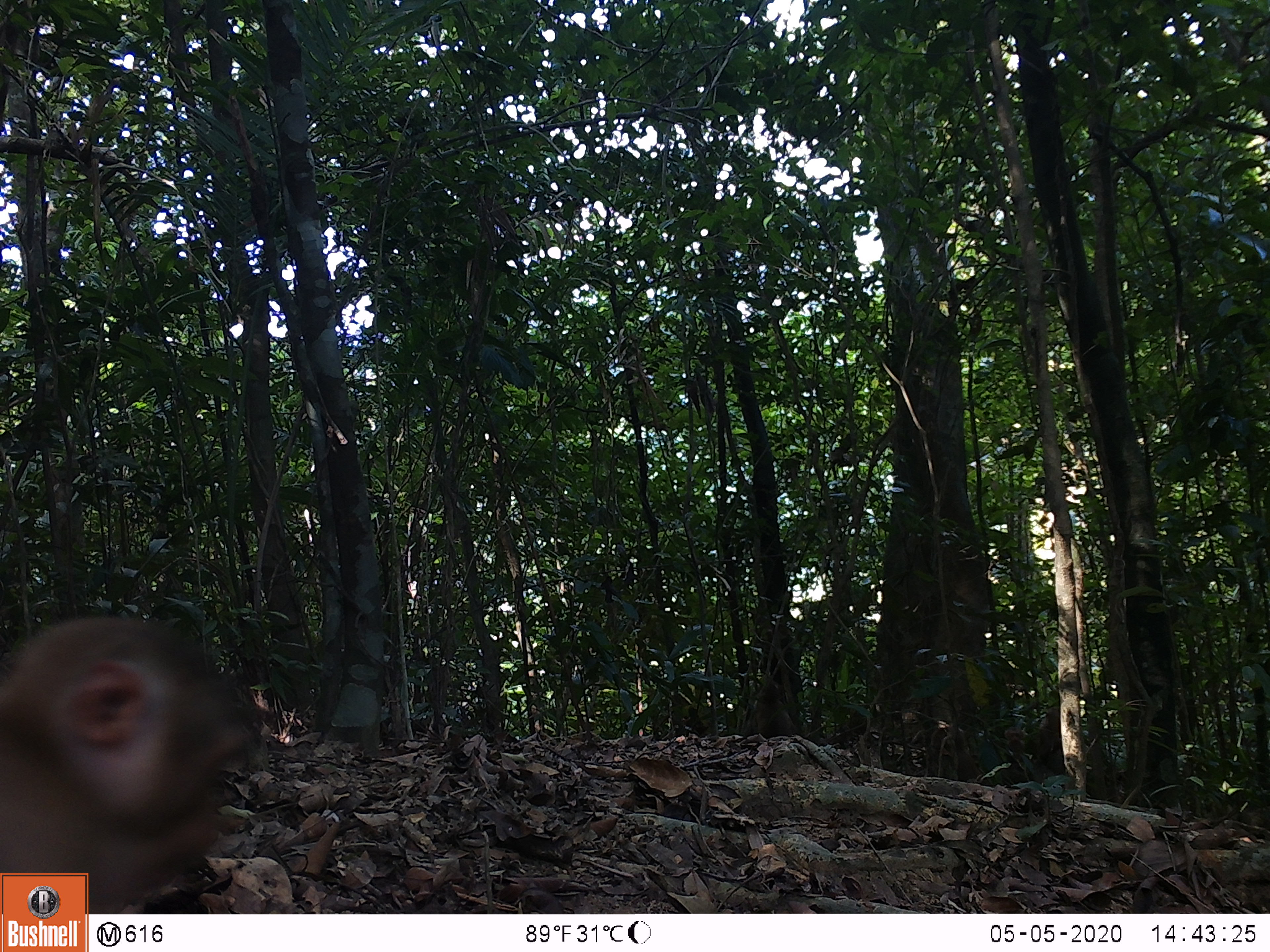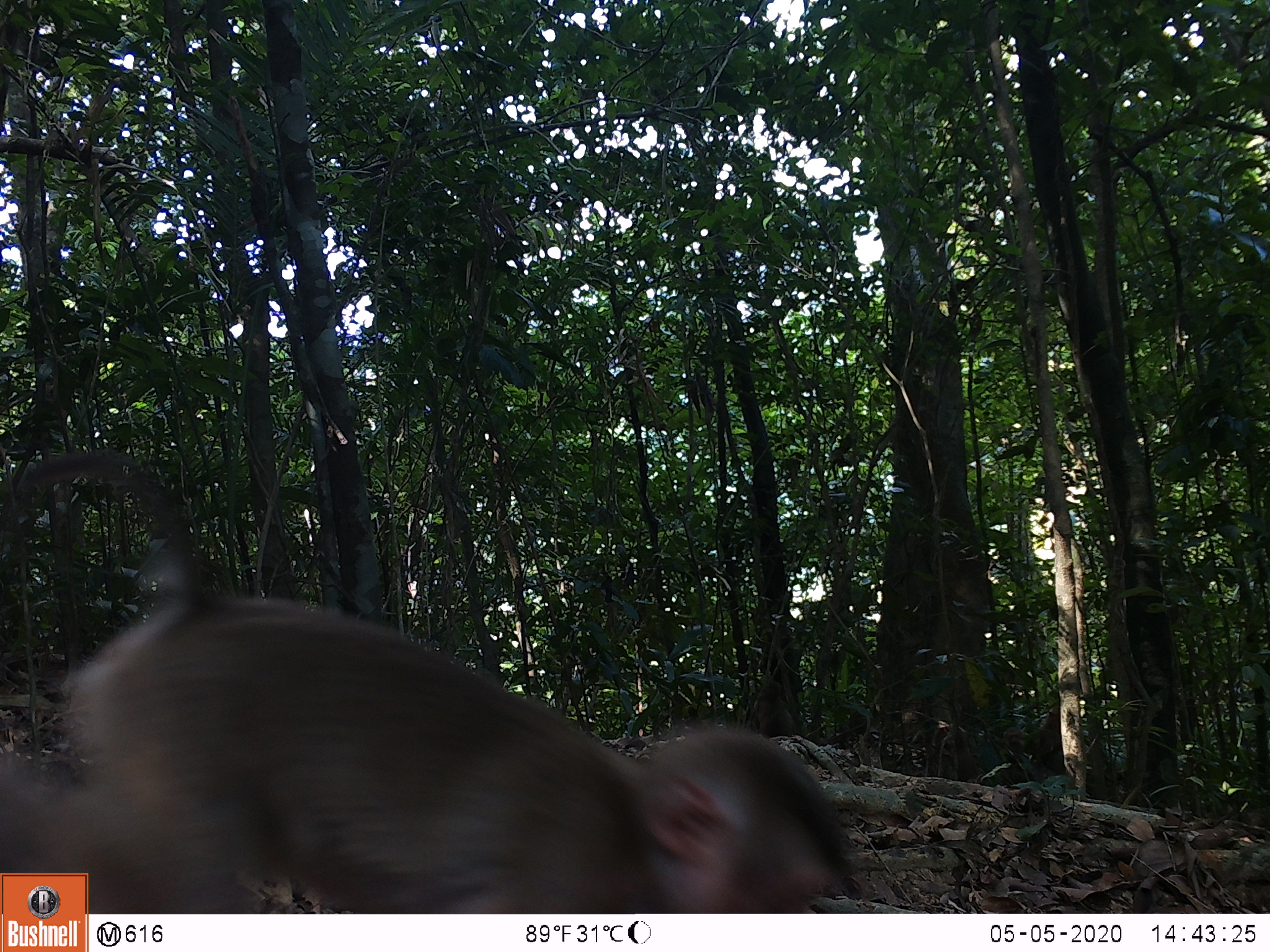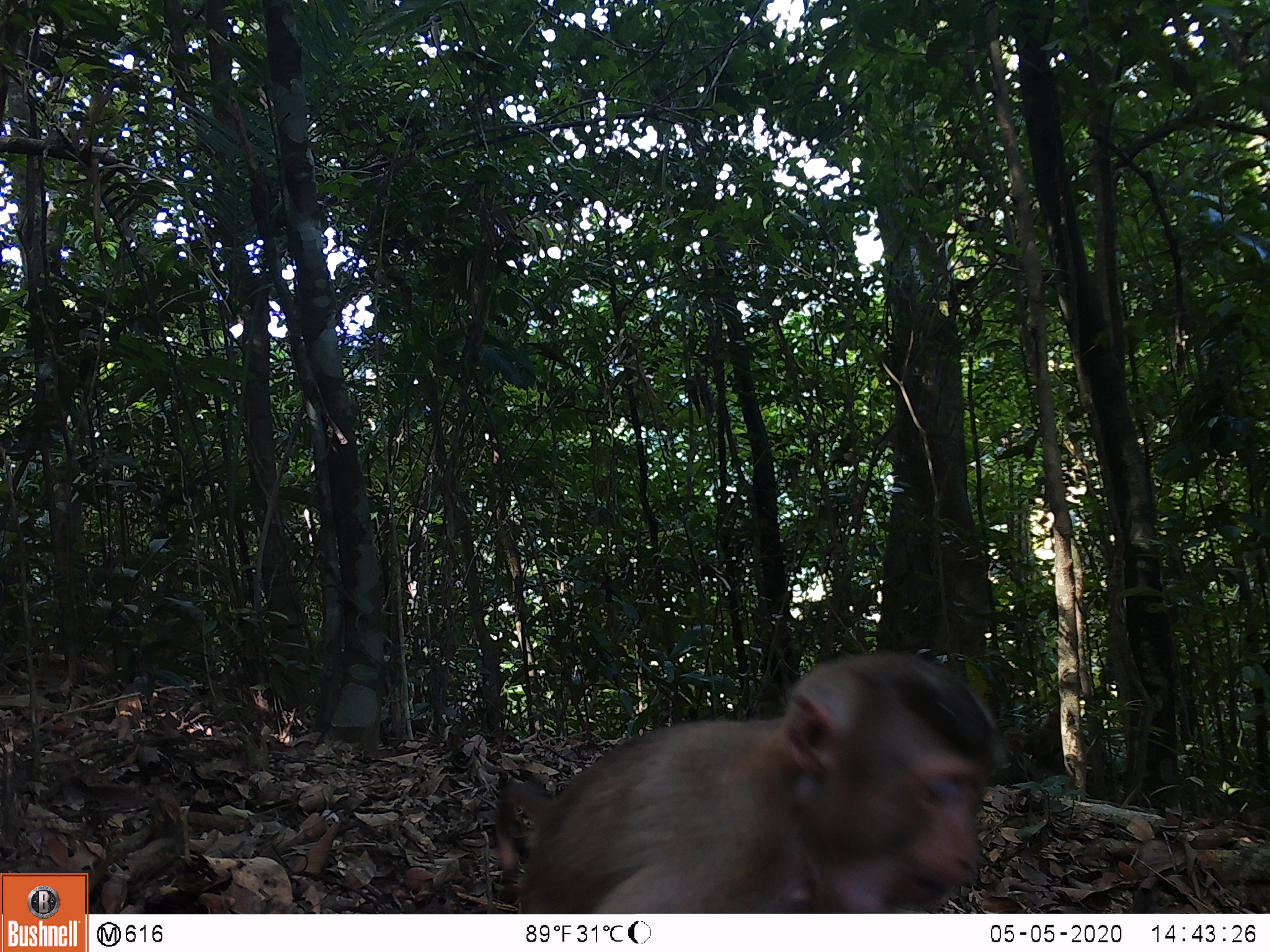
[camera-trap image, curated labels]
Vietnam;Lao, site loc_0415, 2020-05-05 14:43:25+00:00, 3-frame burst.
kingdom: Animalia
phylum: Chordata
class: Mammalia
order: Primates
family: Cercopithecidae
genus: Macaca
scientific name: Macaca nemestrina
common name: pig-tailed macaque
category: pig tailed macaque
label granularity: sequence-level